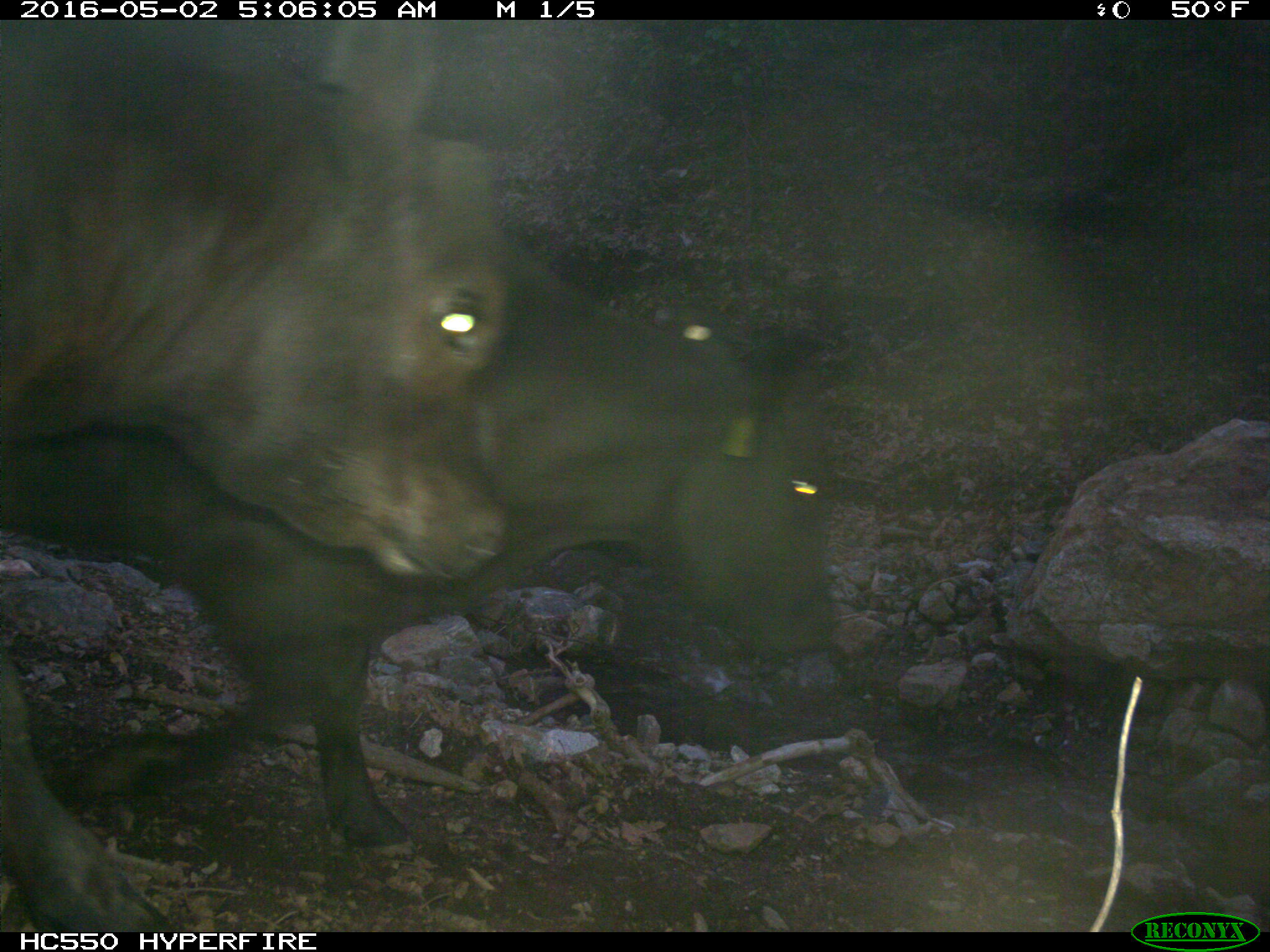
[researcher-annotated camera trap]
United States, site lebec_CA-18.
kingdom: Animalia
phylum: Chordata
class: Mammalia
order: Artiodactyla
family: Bovidae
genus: Bos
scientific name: Bos taurus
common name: domestic cow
Bos taurus (domestic cow).